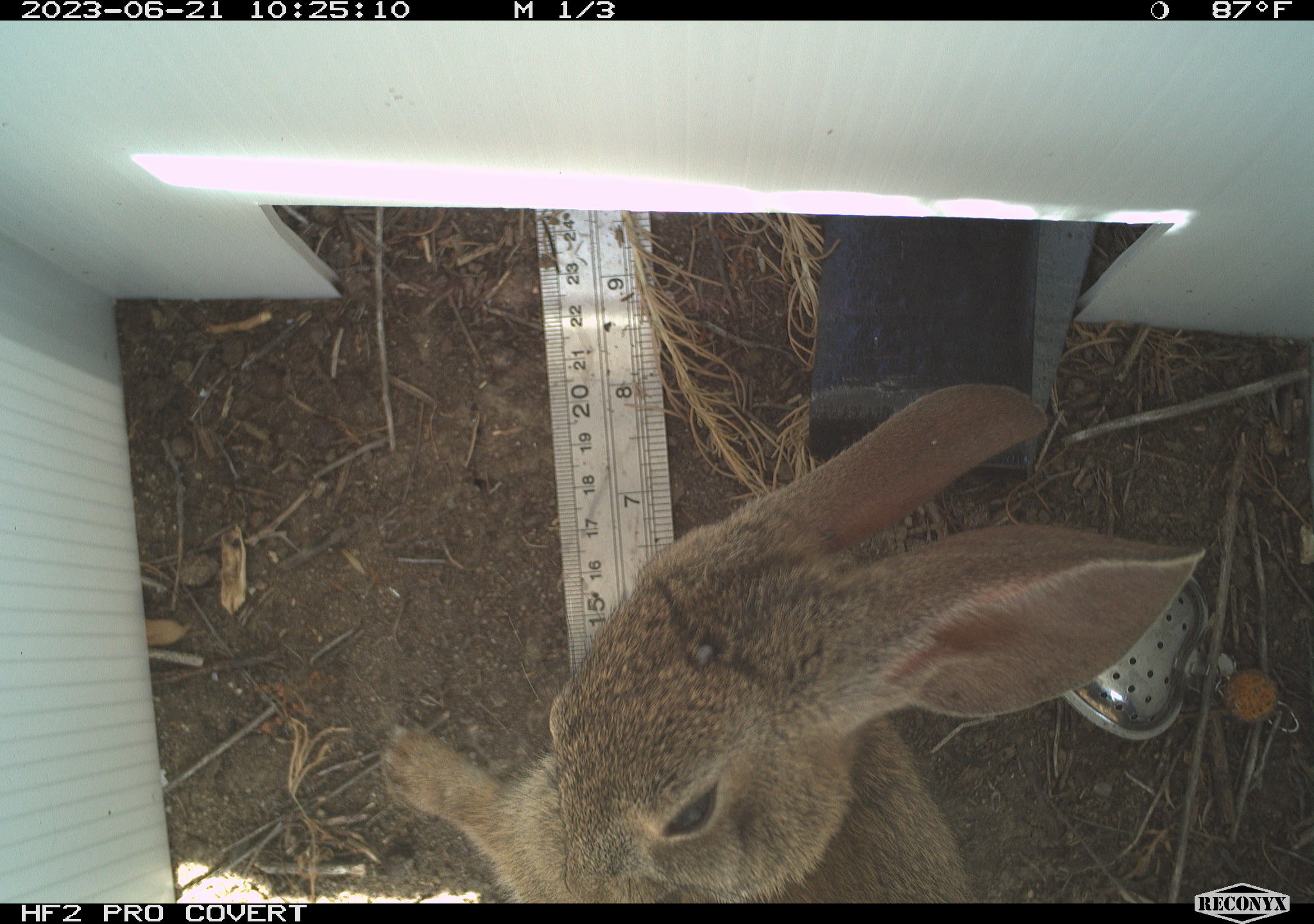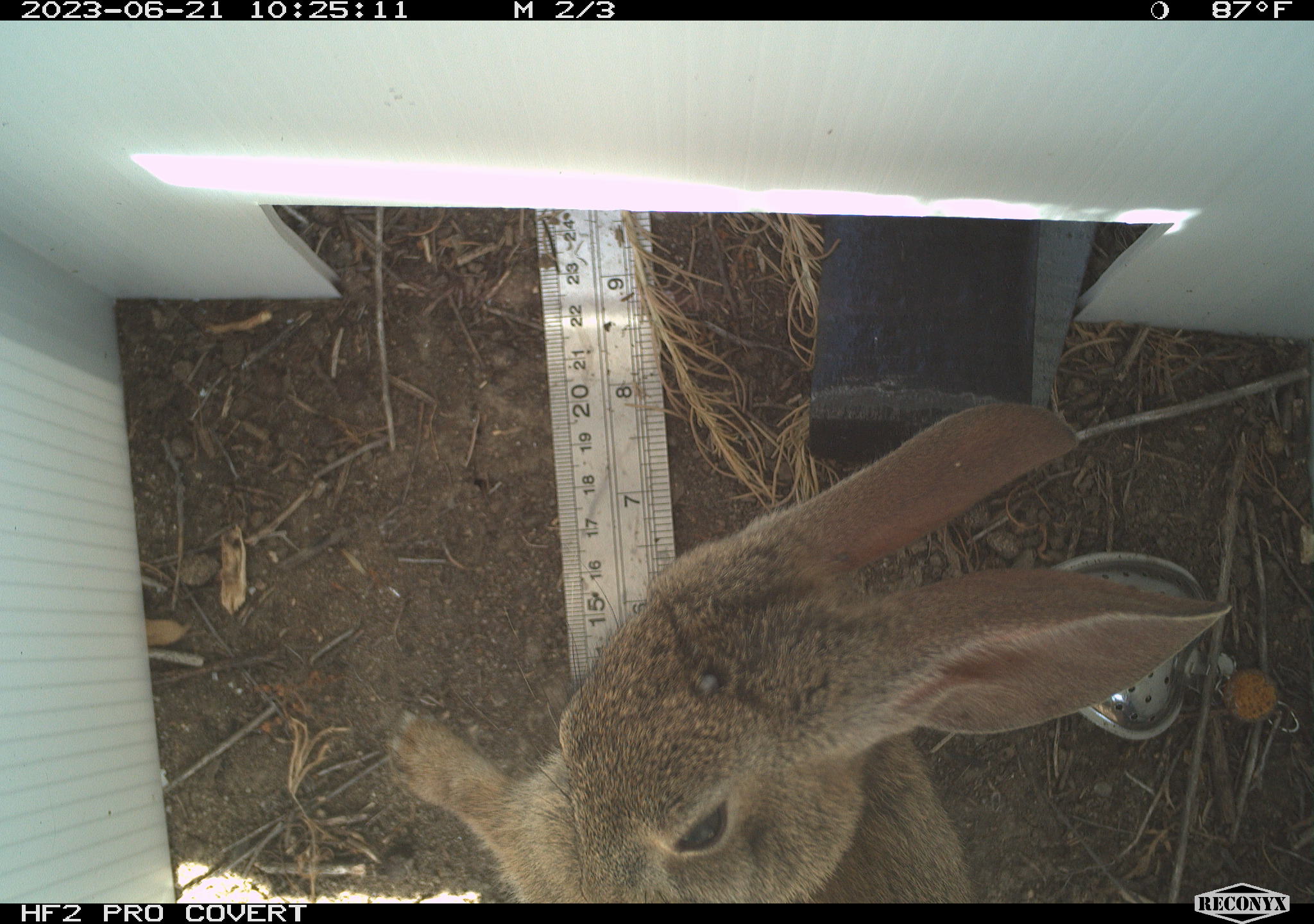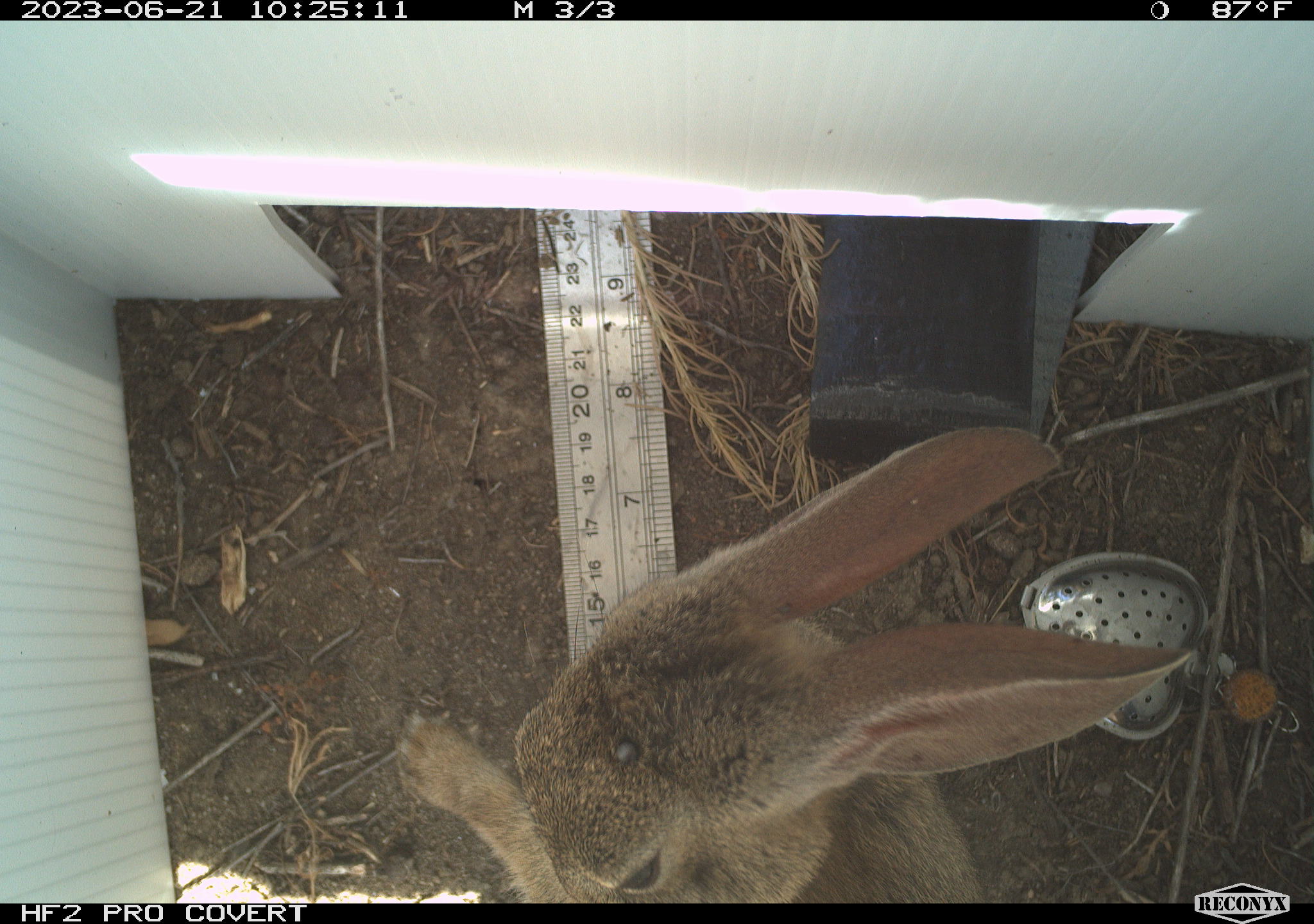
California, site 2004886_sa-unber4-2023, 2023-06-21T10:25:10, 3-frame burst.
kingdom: Animalia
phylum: Chordata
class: Mammalia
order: Lagomorpha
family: Leporidae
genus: Sylvilagus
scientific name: Sylvilagus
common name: cottontail rabbits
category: sylvilagus species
Sylvilagus species (cottontail rabbits) (Sylvilagus).